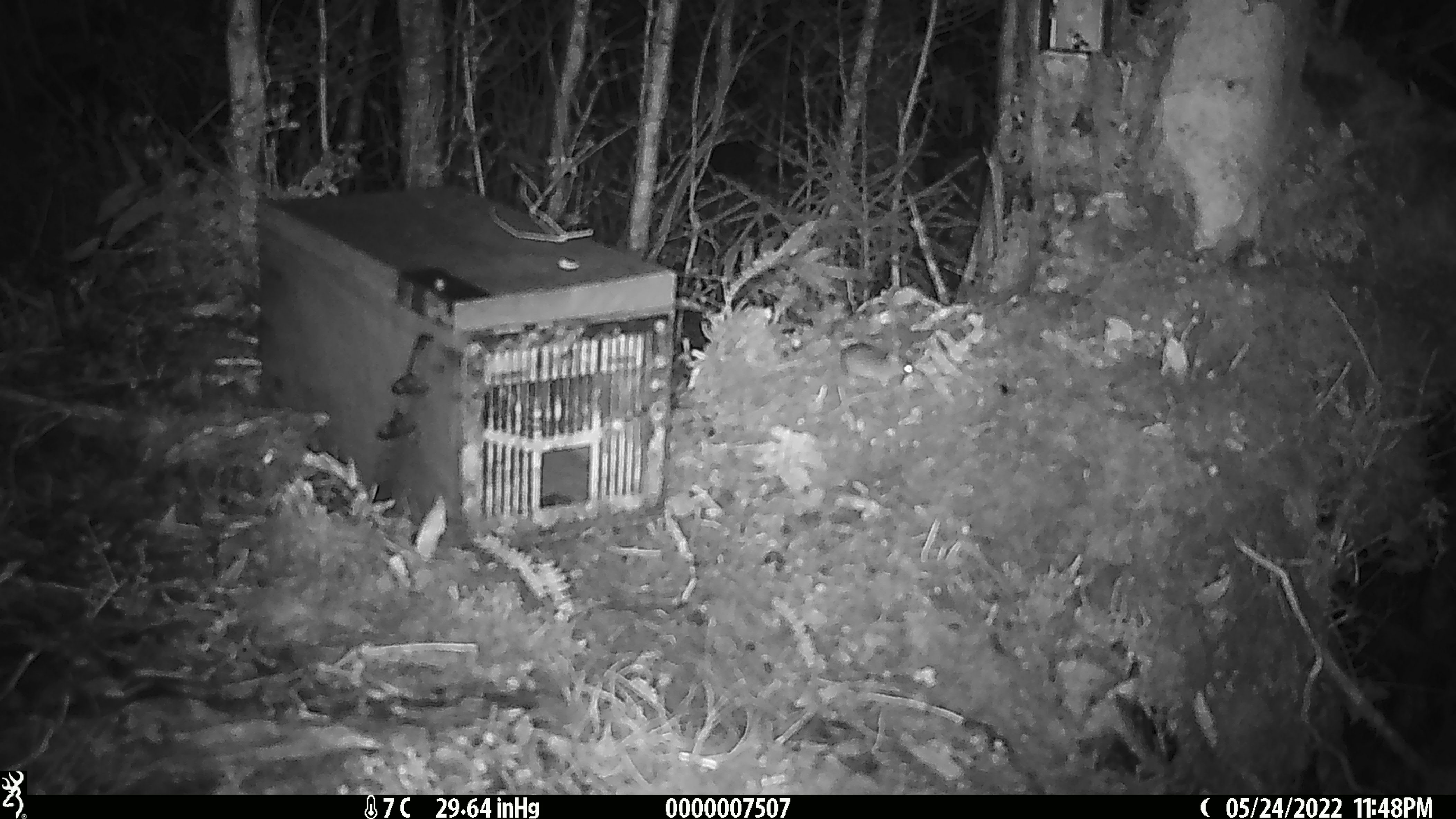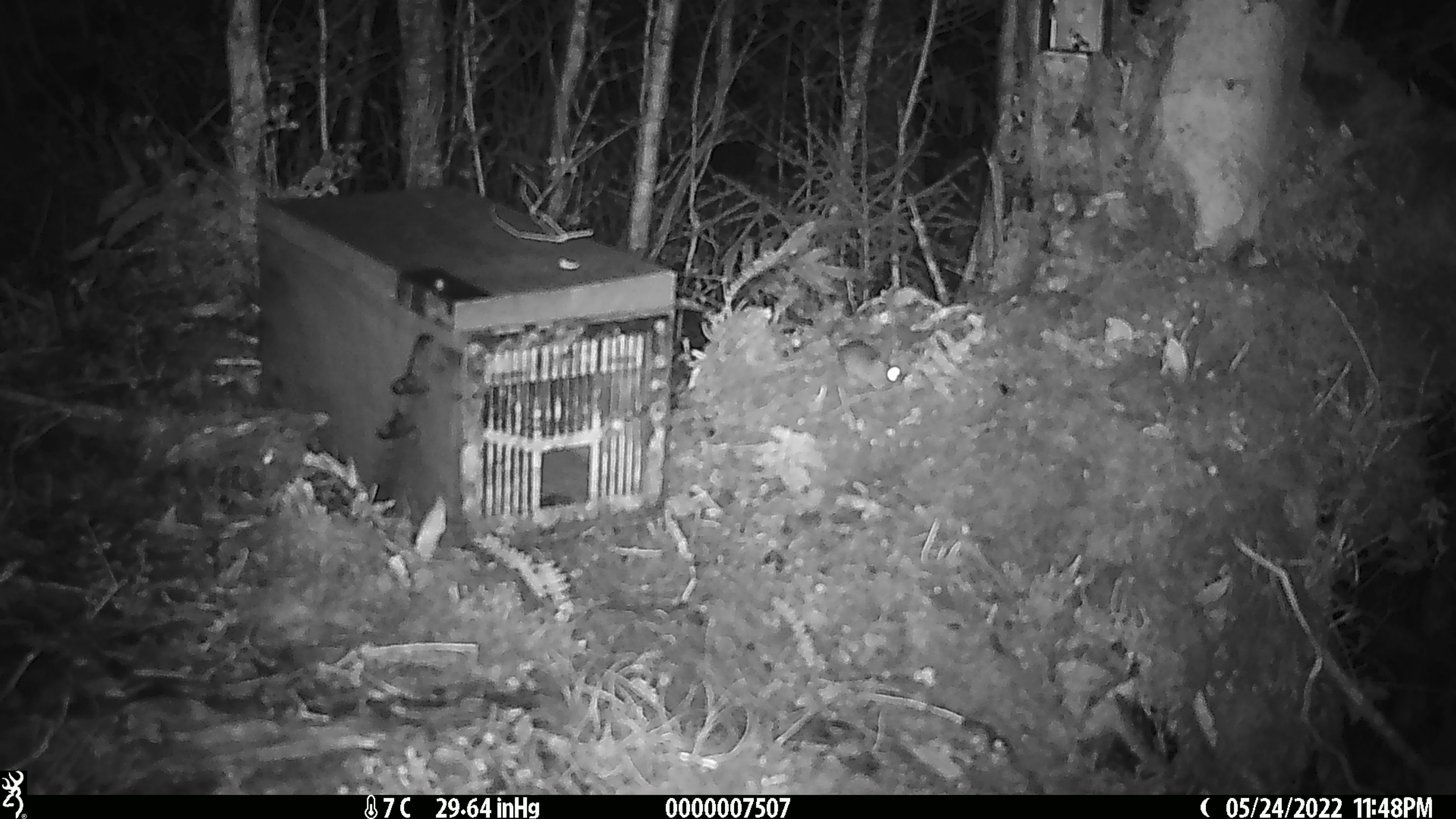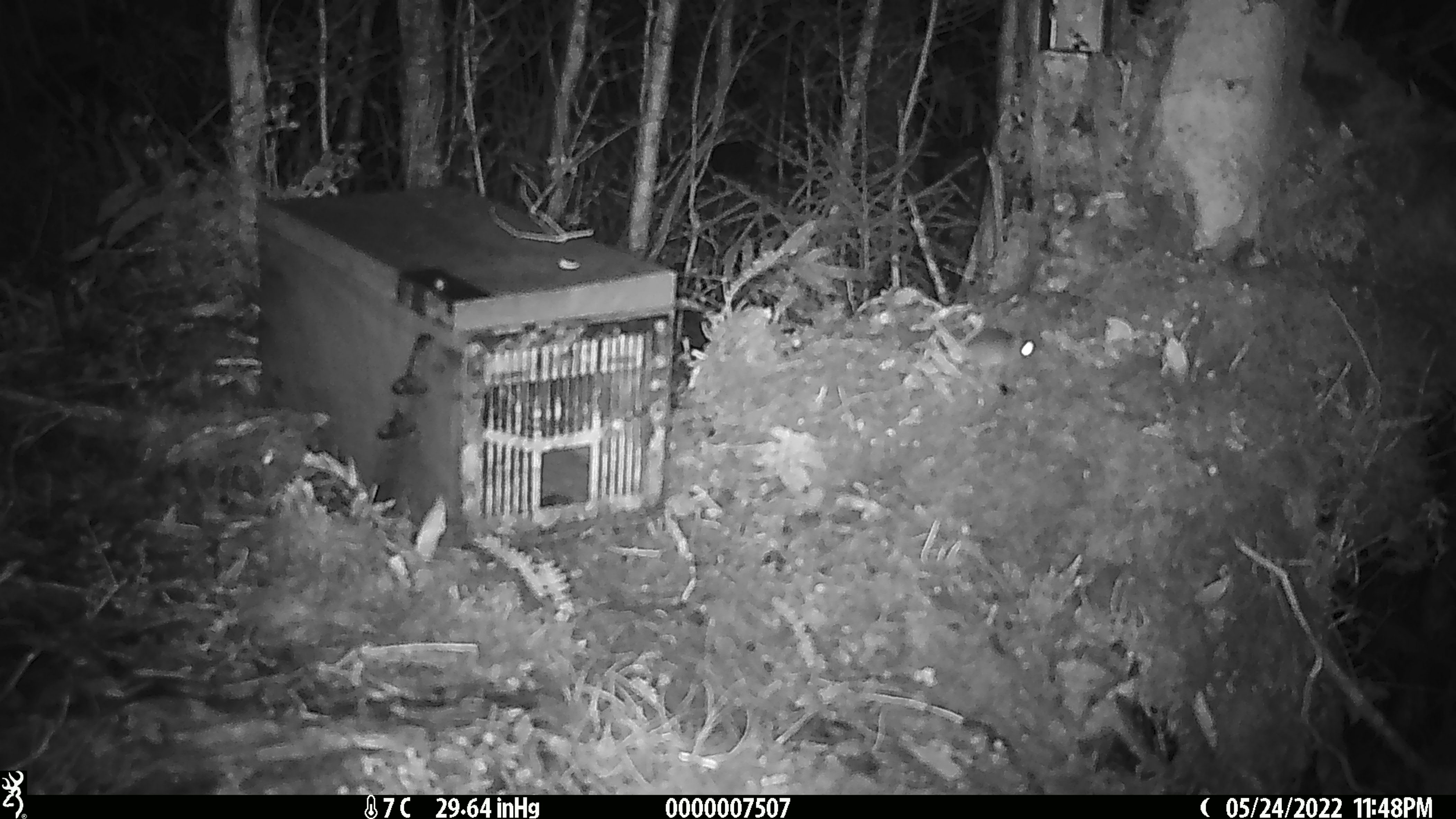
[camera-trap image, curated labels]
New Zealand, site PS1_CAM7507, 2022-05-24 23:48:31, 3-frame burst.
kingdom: Animalia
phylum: Chordata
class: Mammalia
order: Rodentia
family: Muridae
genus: Mus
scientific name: Mus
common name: mouse